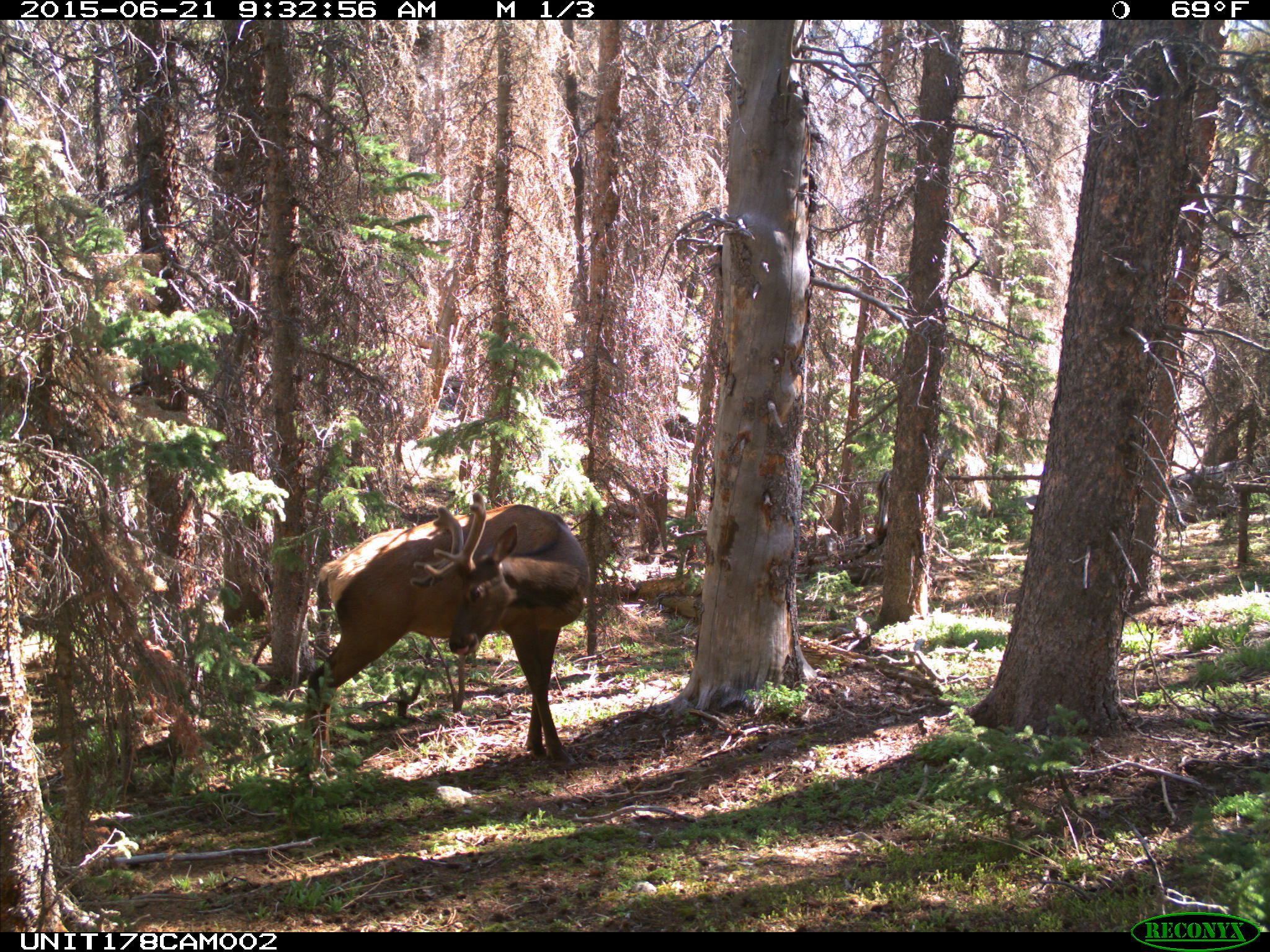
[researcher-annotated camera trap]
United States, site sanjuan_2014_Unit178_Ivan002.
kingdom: Animalia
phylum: Chordata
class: Mammalia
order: Artiodactyla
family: Cervidae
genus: Cervus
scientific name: Cervus elaphus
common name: red deer